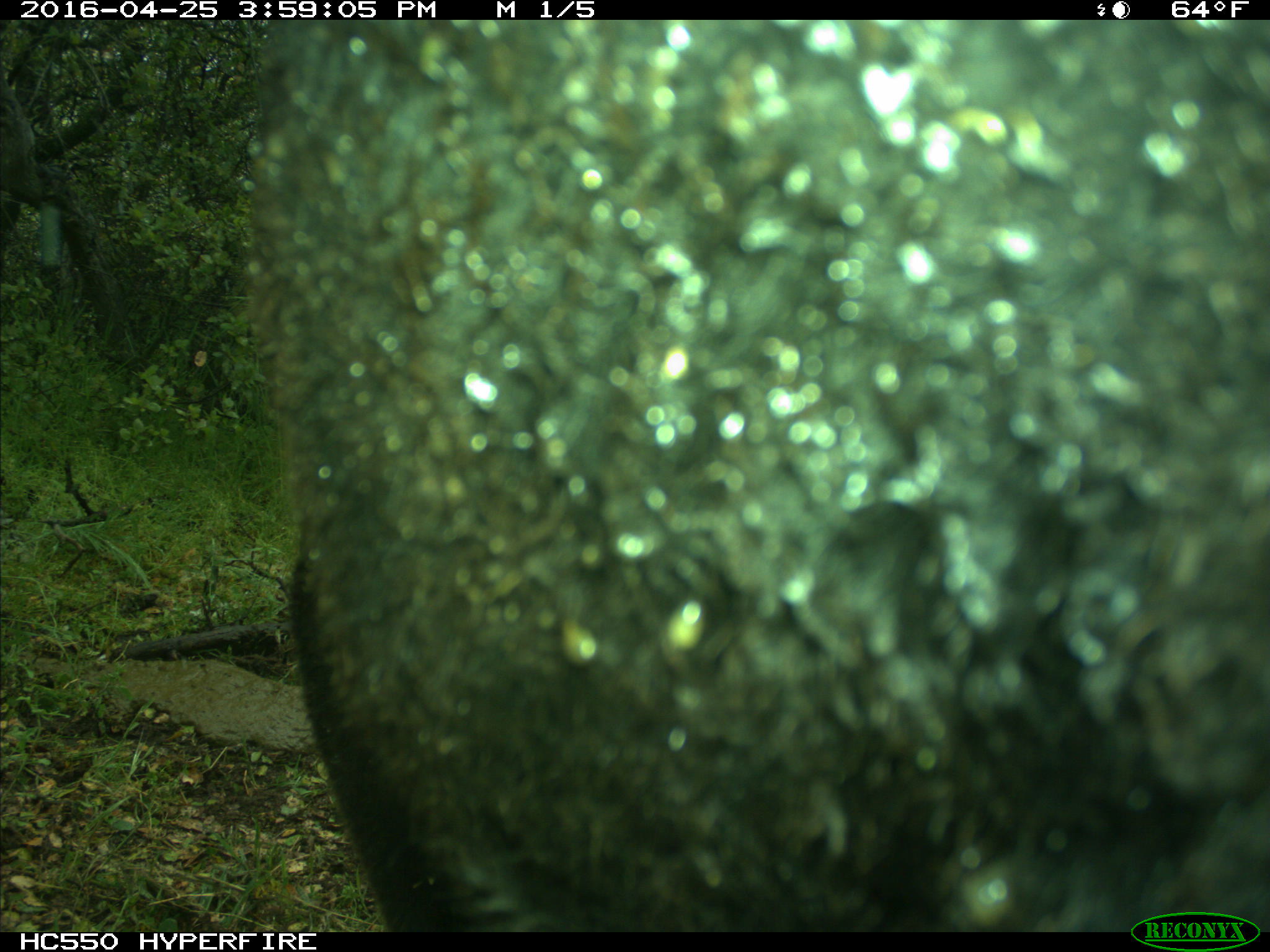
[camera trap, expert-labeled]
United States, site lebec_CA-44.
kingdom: Animalia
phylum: Chordata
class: Mammalia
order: Artiodactyla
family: Bovidae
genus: Bos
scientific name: Bos taurus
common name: domestic cow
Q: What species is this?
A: Bos taurus (domestic cow).